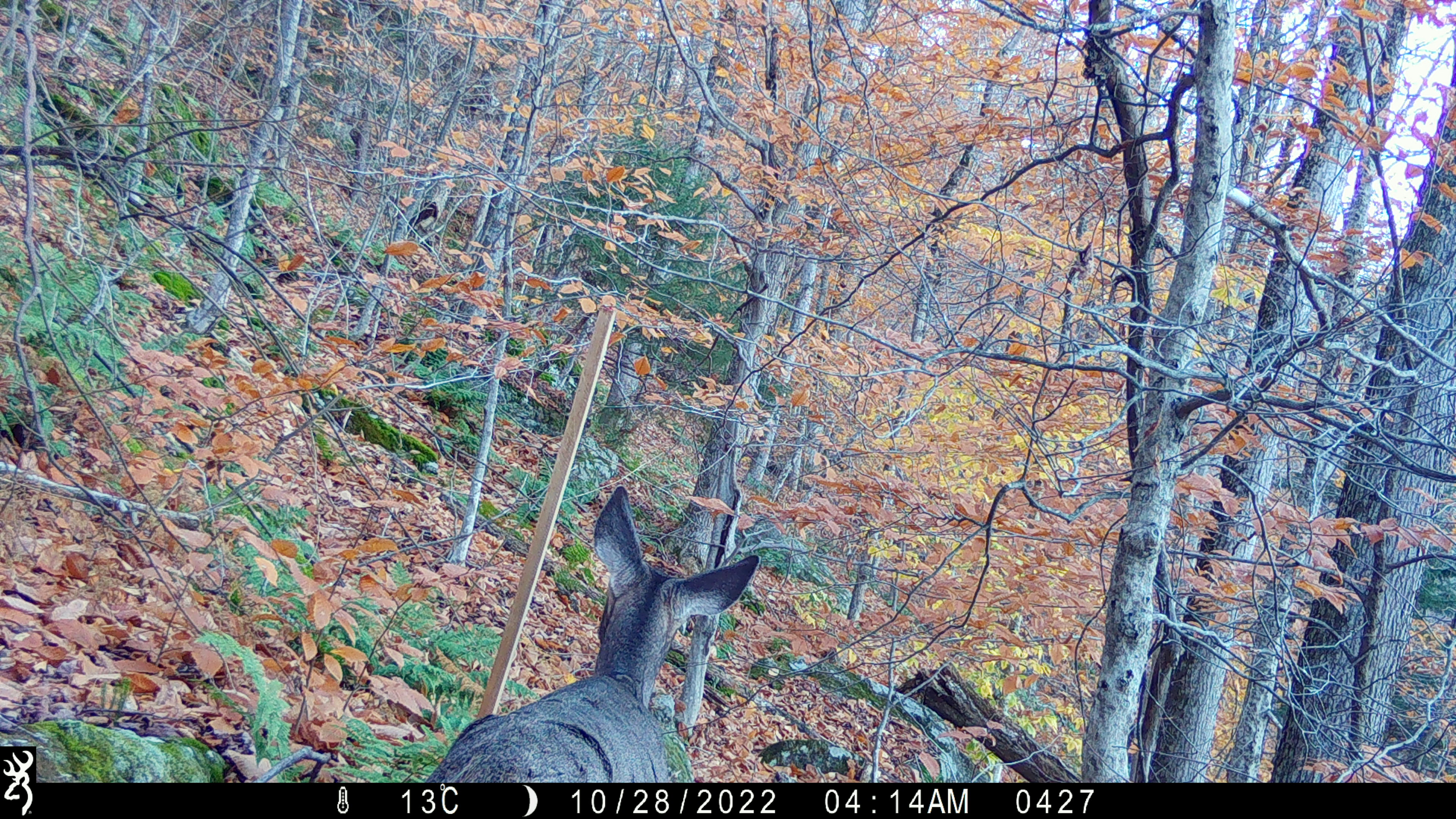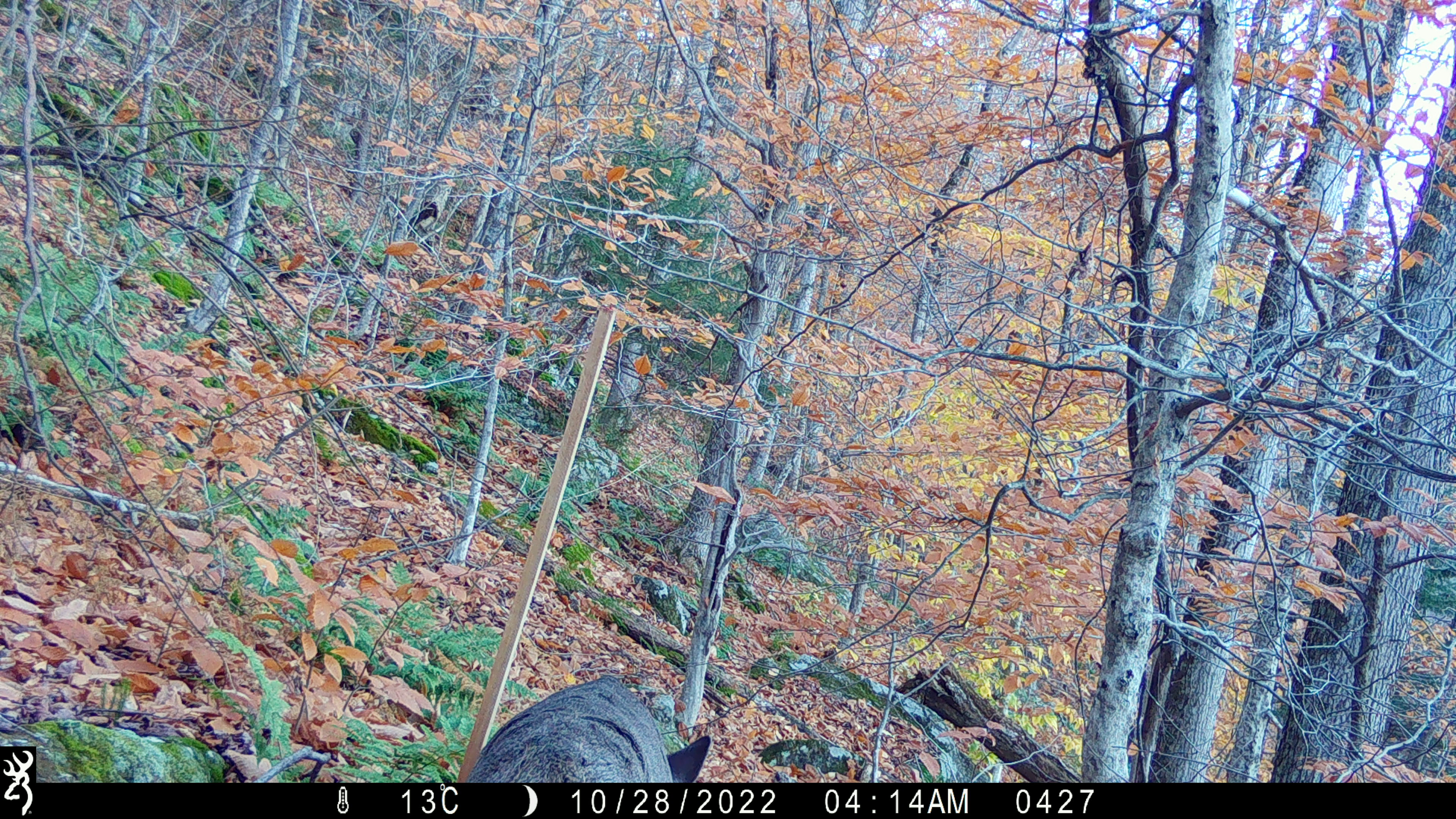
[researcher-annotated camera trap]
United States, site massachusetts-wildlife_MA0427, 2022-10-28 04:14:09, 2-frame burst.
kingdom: Animalia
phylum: Chordata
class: Mammalia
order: Artiodactyla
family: Cervidae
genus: Odocoileus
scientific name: Odocoileus virginianus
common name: white-tailed deer